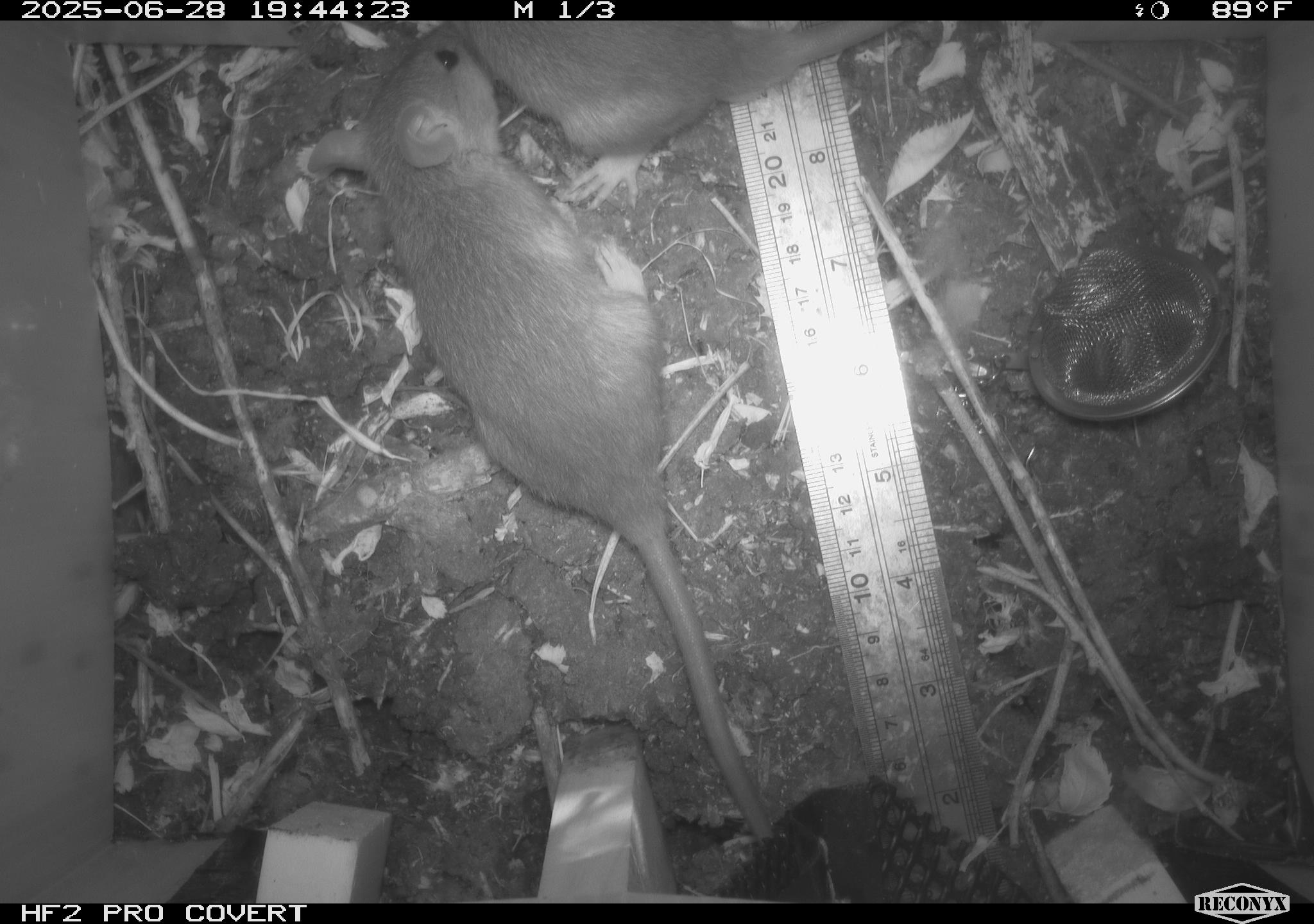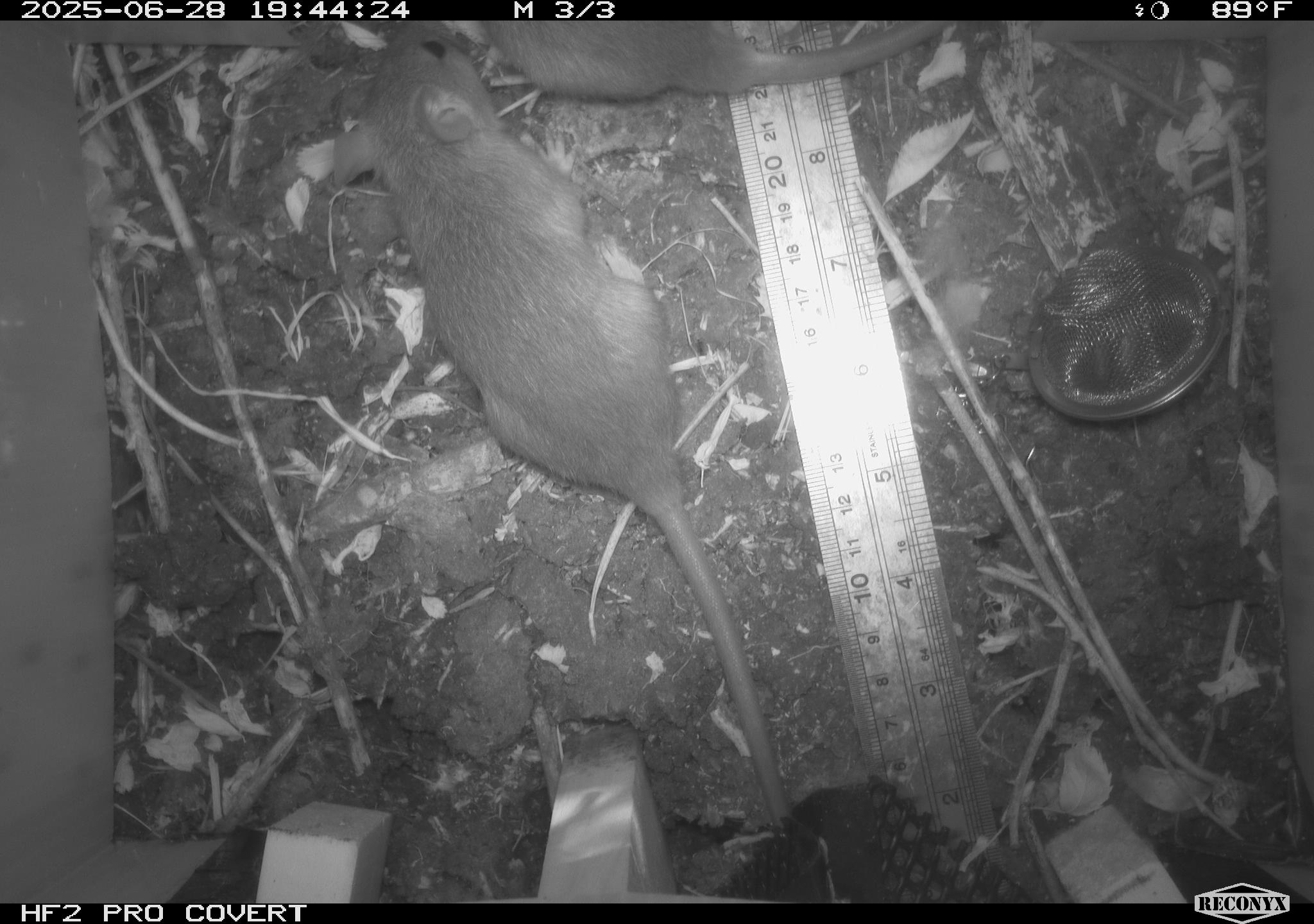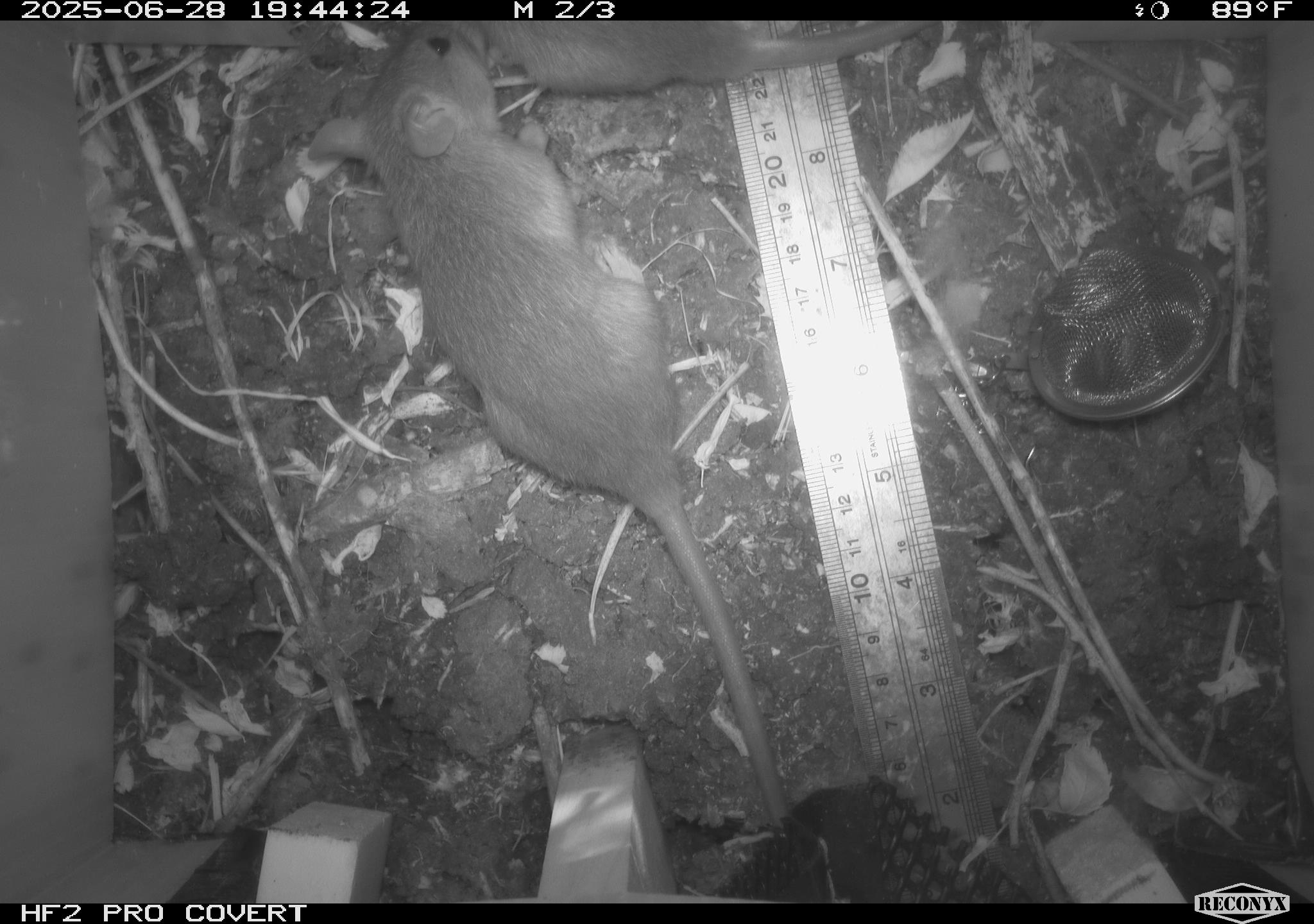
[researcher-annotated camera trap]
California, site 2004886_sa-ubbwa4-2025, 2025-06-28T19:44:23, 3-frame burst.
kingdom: Animalia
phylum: Chordata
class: Mammalia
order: Rodentia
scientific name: Rodentia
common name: rodent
Rodent (Rodentia).